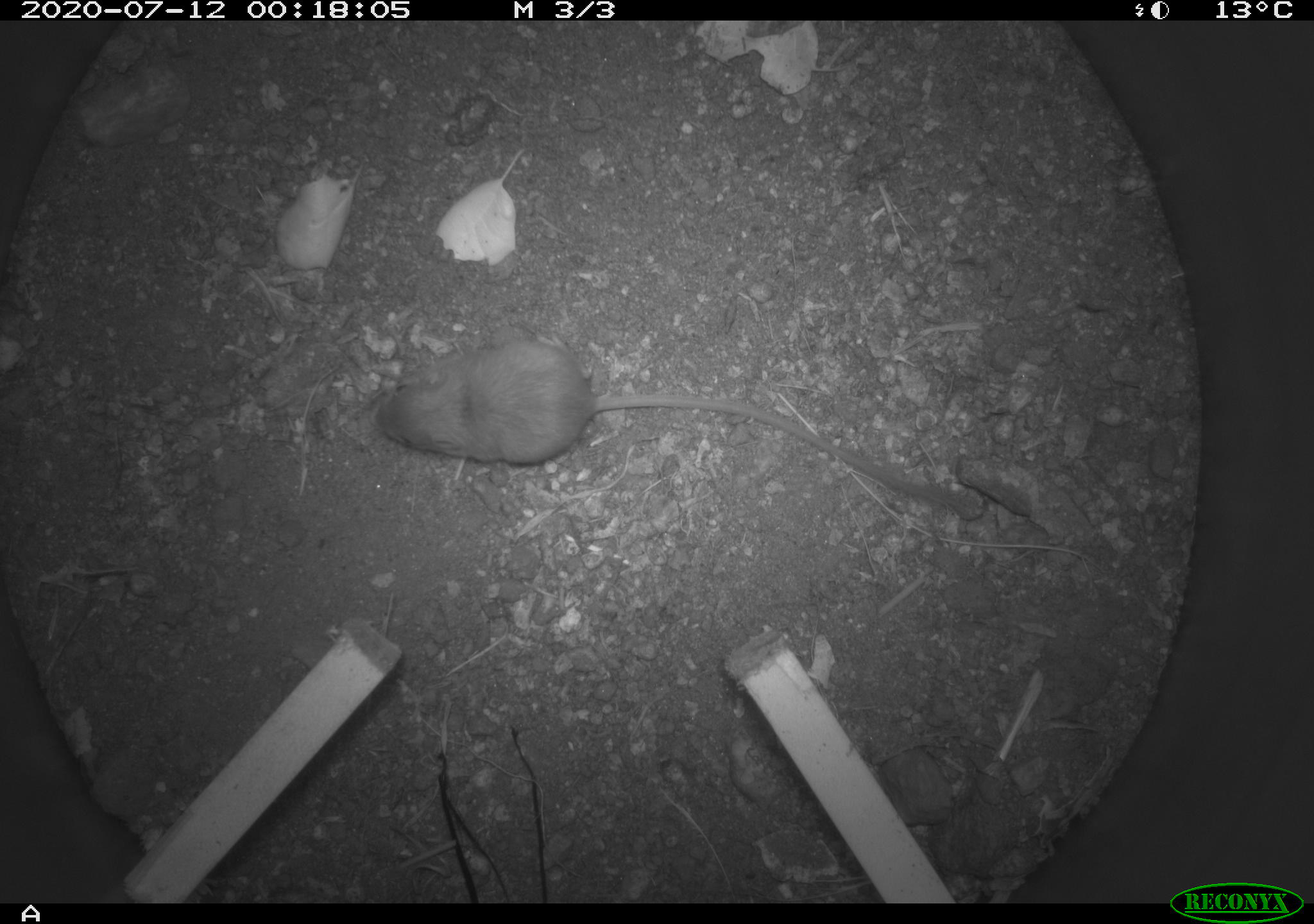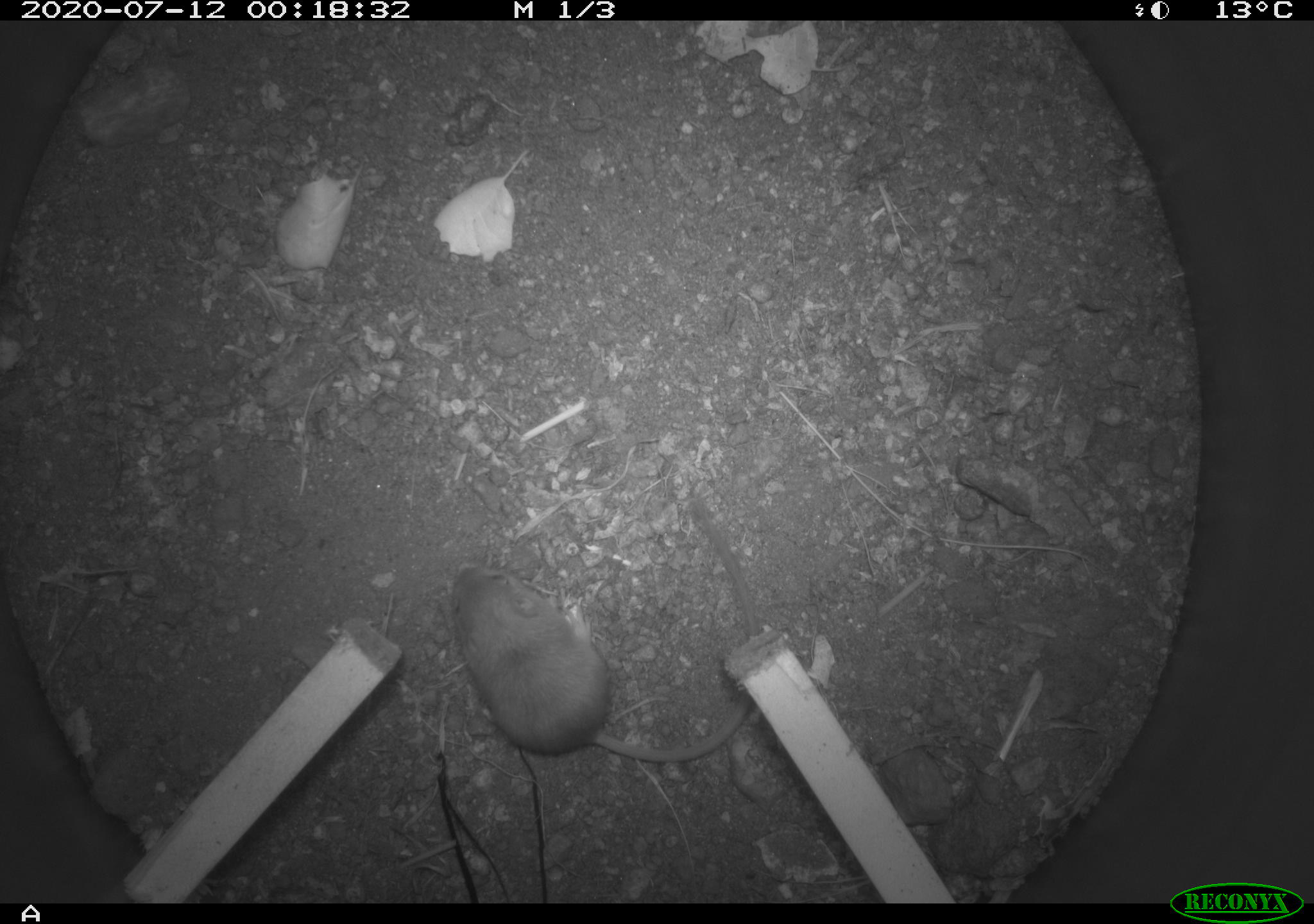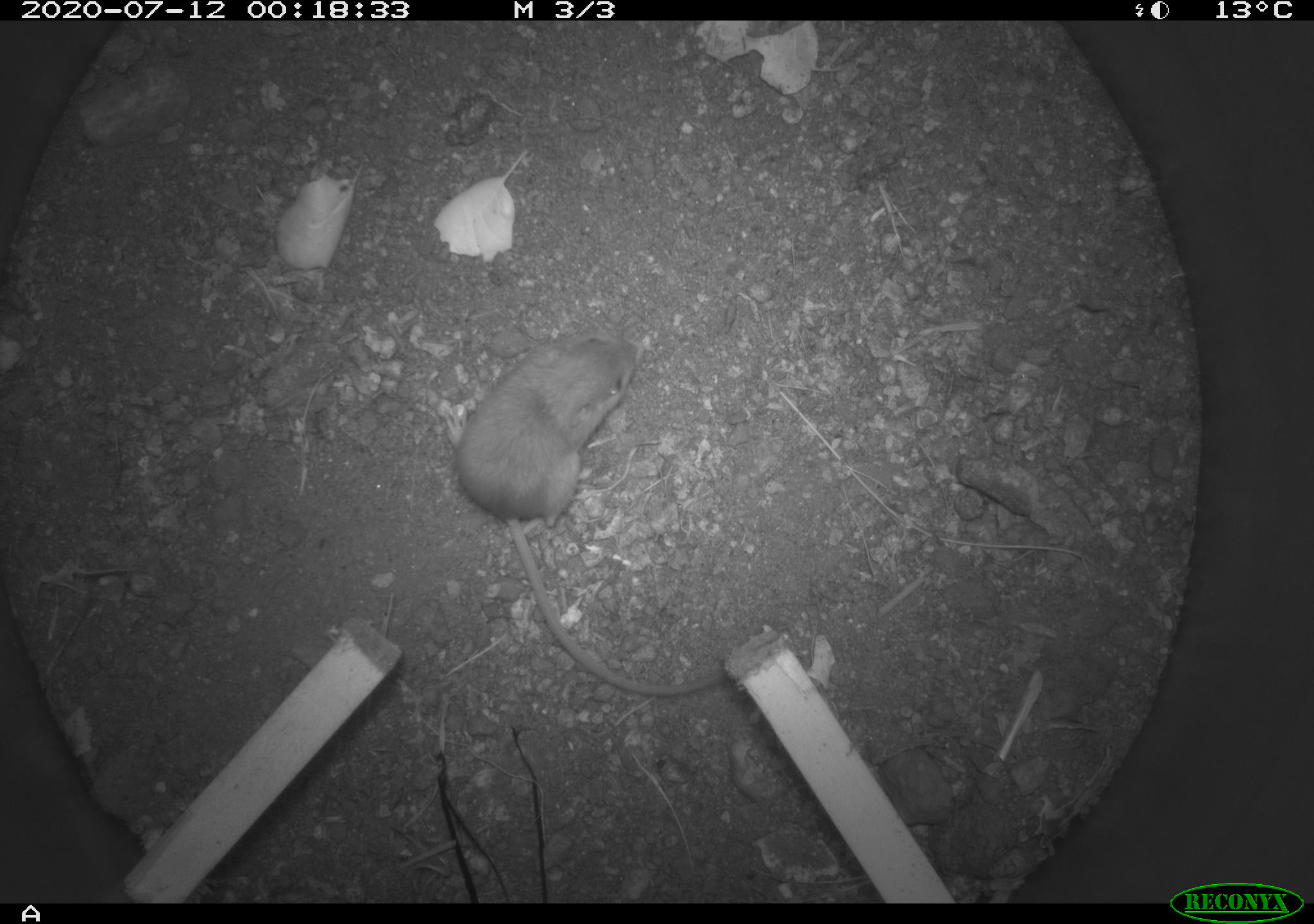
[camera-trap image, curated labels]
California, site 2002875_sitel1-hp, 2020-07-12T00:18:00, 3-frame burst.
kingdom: Animalia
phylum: Chordata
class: Mammalia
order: Rodentia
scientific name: Rodentia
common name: rodent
Rodent (Rodentia).